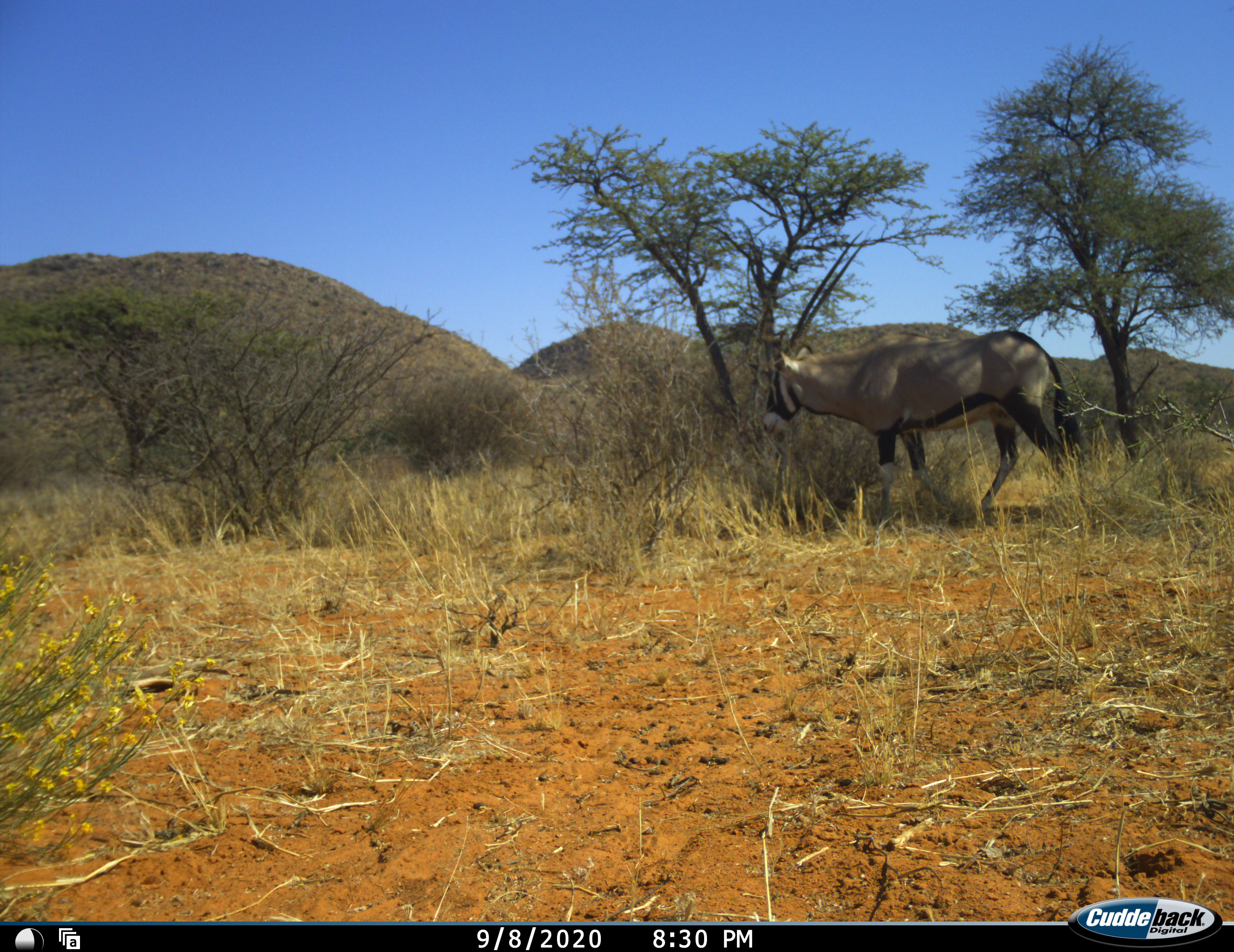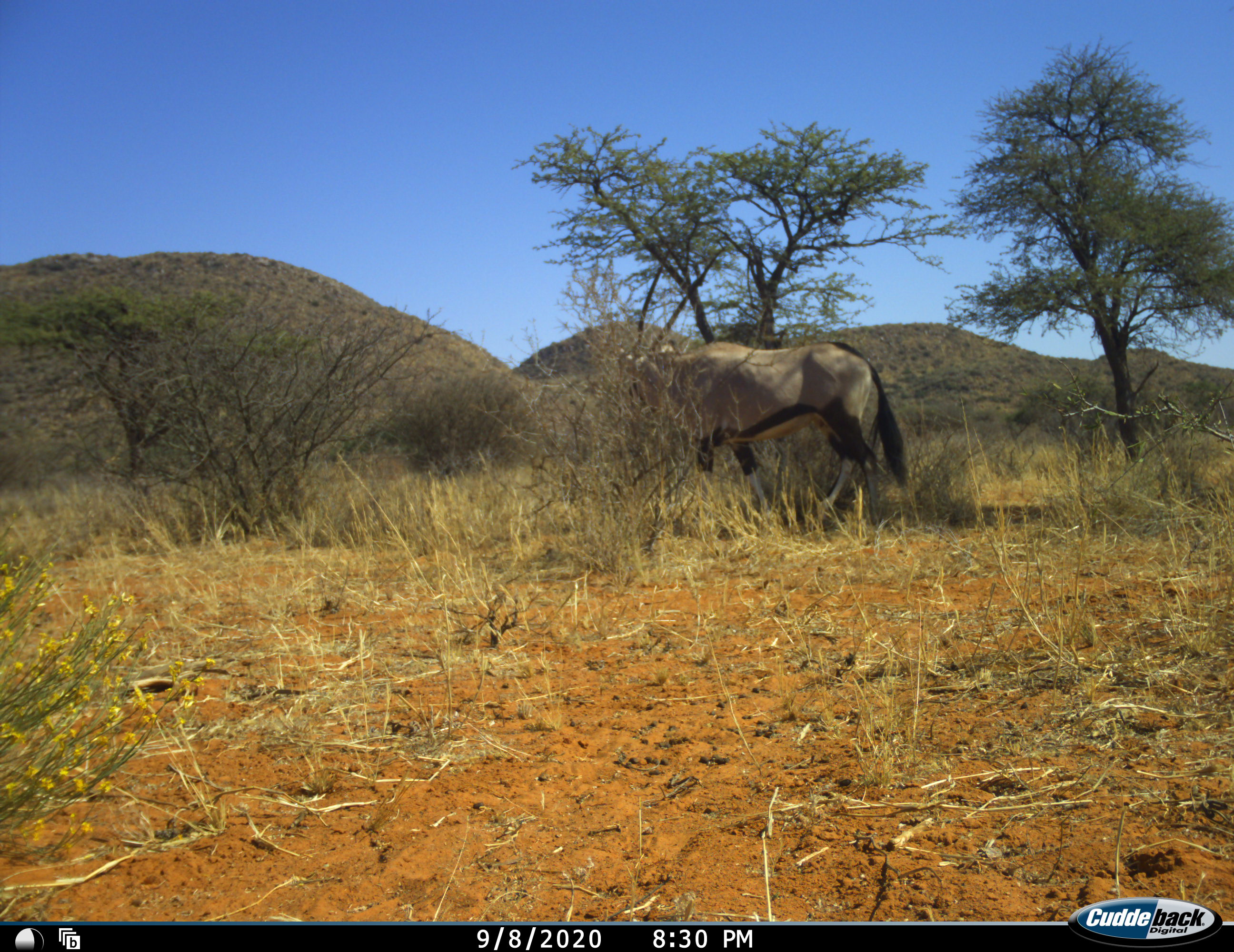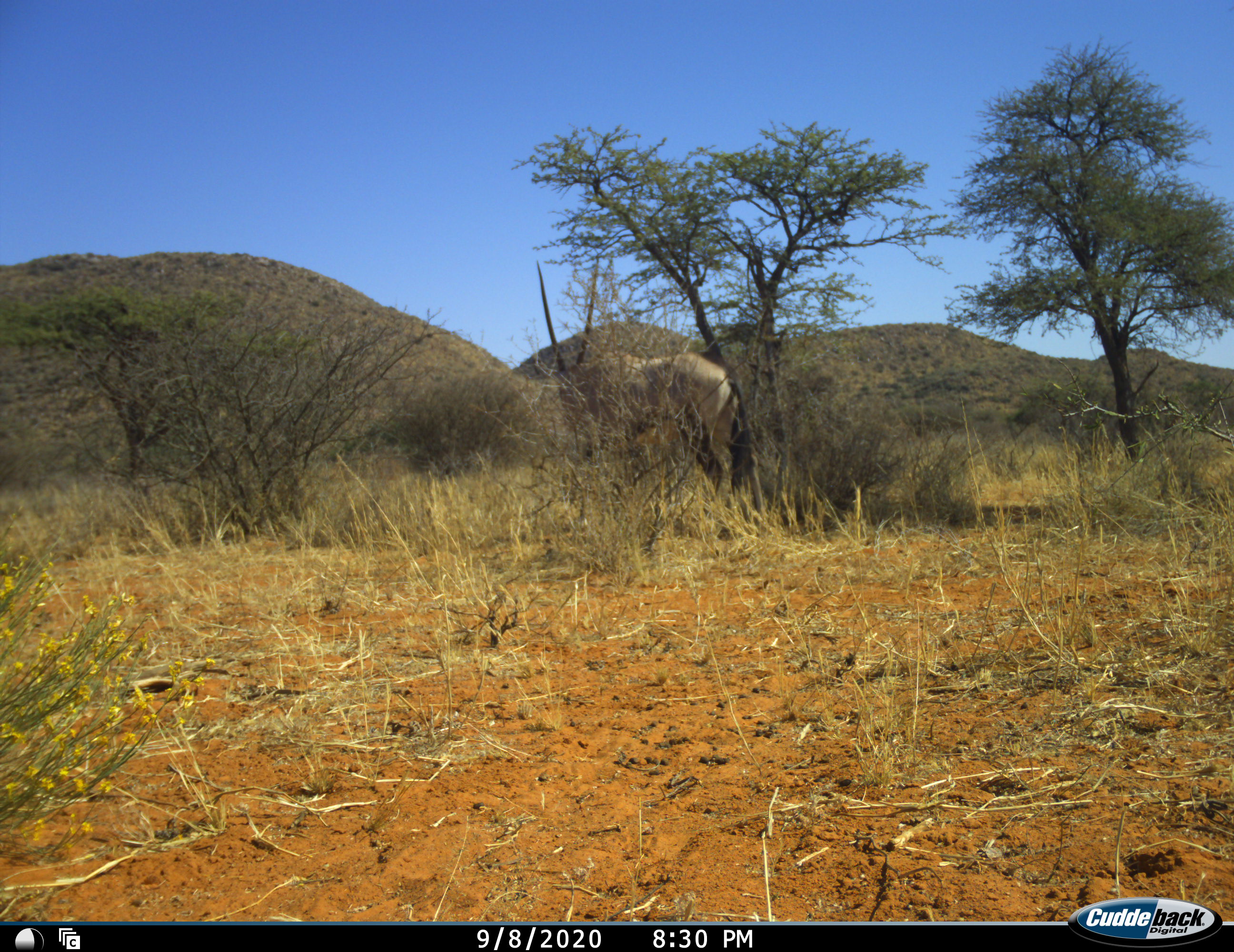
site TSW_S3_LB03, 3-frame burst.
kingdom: Animalia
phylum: Chordata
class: Mammalia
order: Artiodactyla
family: Bovidae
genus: Oryx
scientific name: Oryx gazella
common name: gemsbok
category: oryx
Oryx (gemsbok) (Oryx gazella), count 1. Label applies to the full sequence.